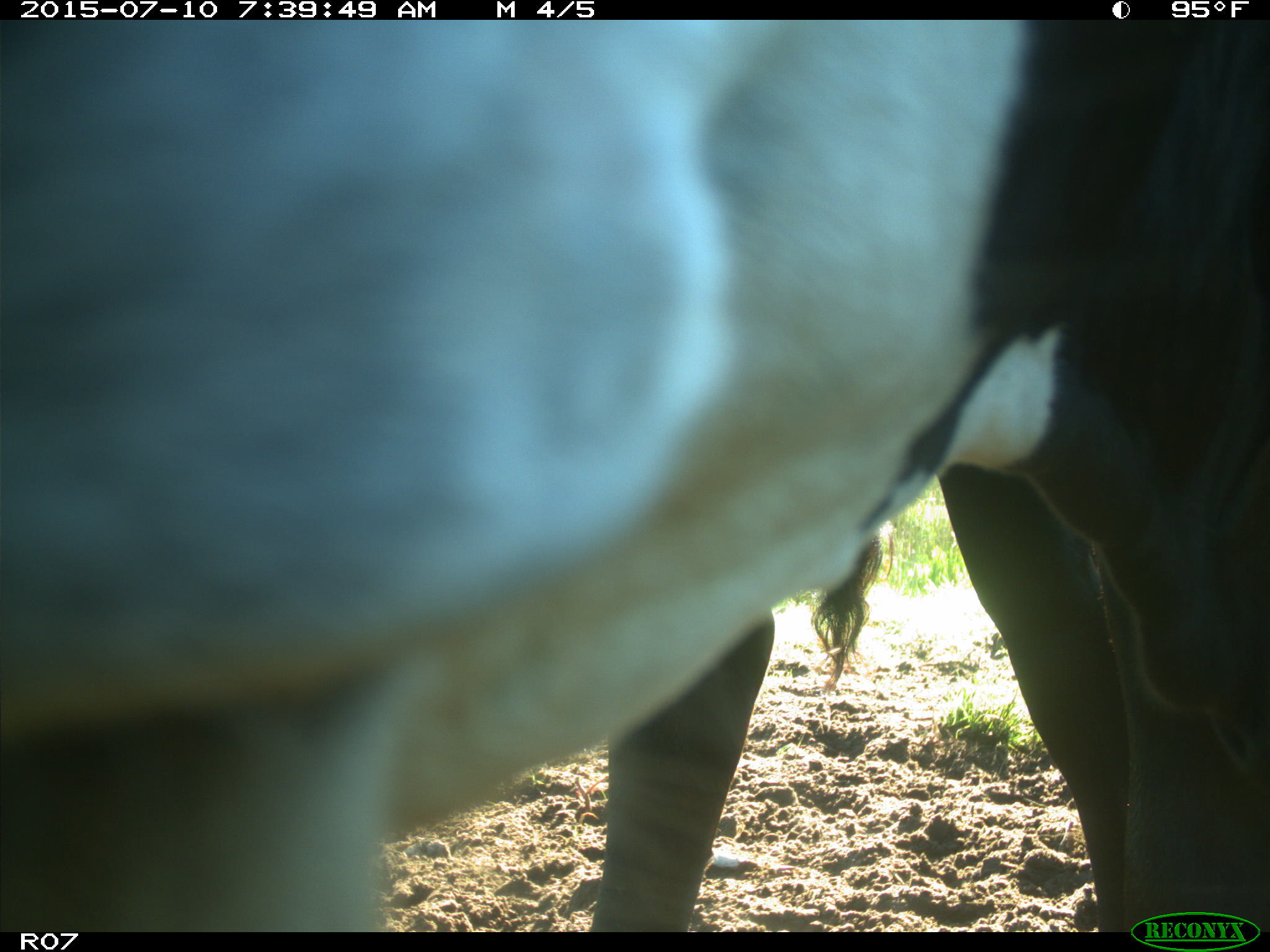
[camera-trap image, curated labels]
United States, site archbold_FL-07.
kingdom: Animalia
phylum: Chordata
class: Mammalia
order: Artiodactyla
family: Bovidae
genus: Bos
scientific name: Bos taurus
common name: domestic cow